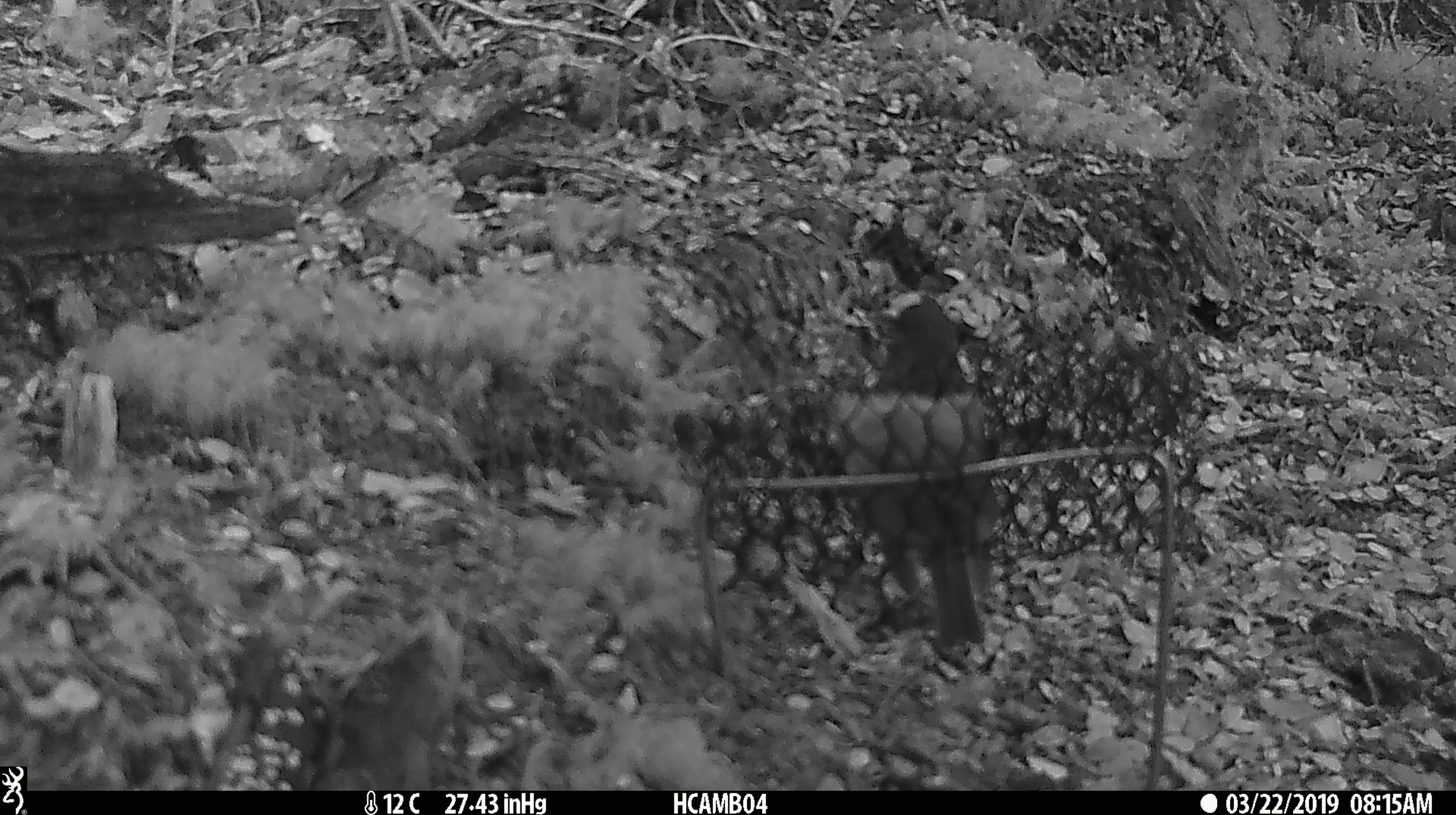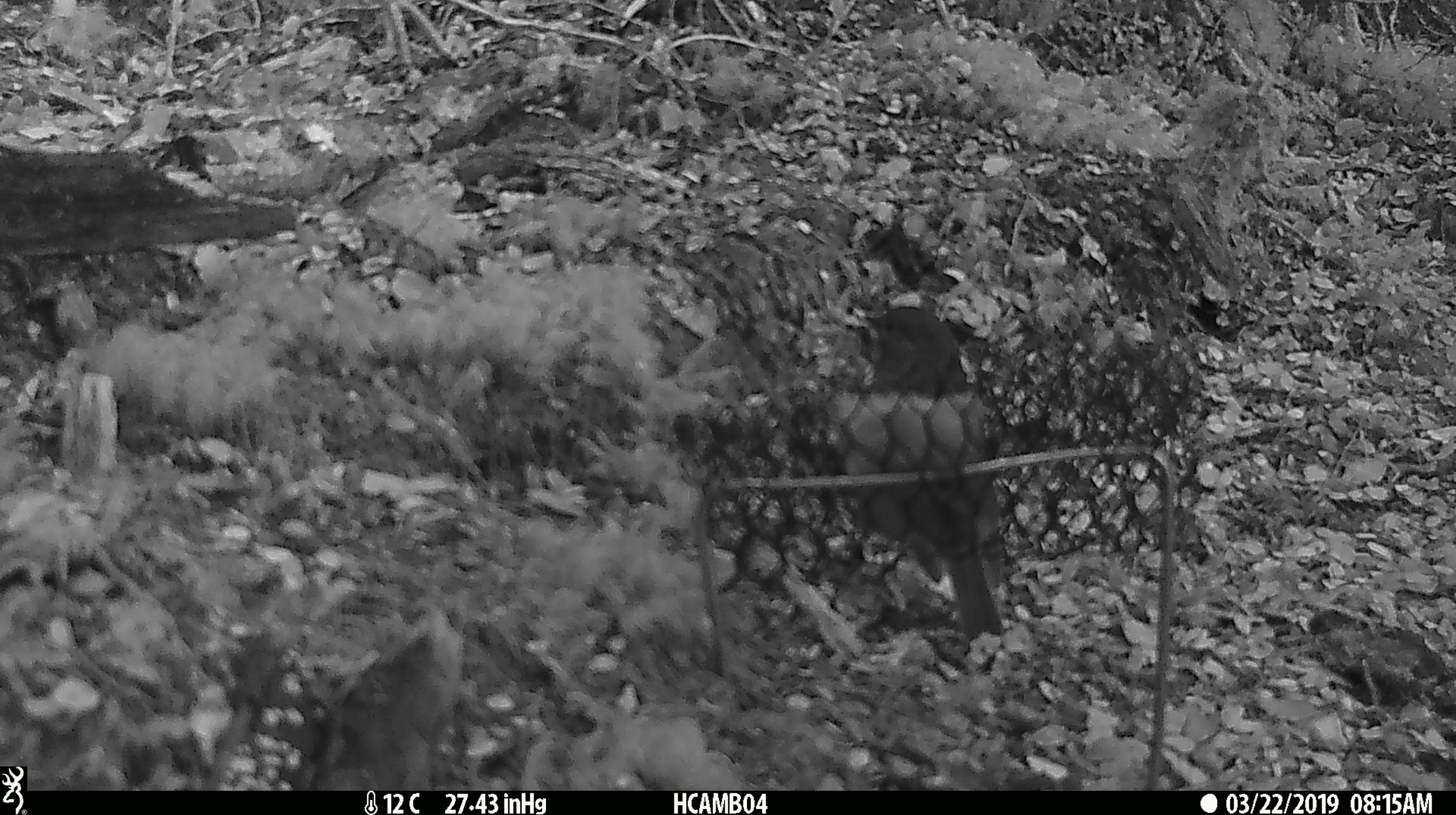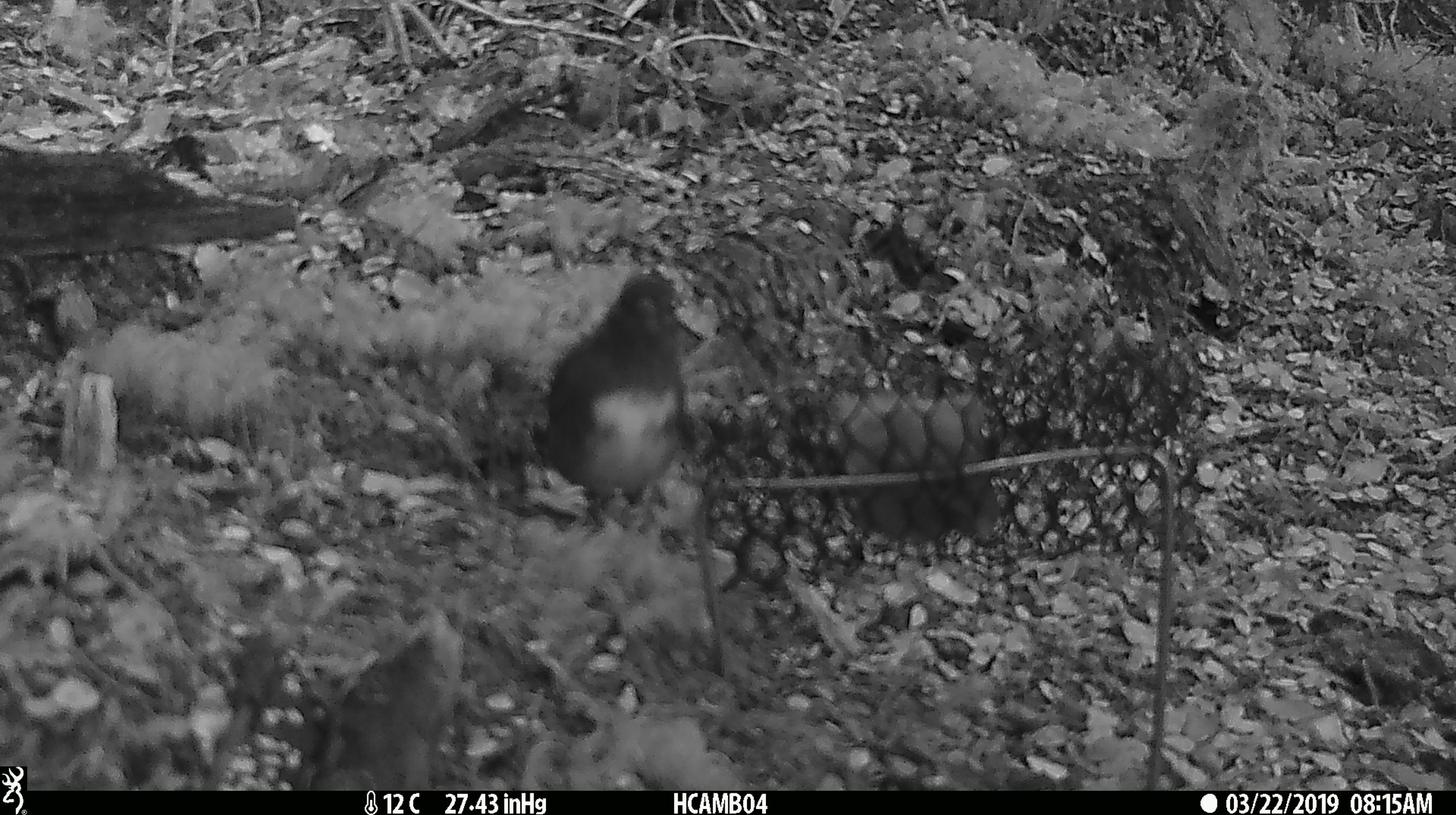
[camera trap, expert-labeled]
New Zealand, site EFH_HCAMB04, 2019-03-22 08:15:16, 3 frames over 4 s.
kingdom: Animalia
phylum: Chordata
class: Aves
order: Passeriformes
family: Petroicidae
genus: Petroica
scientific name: Petroica australis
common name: new zealand robin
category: robin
Robin (new zealand robin) (Petroica australis).